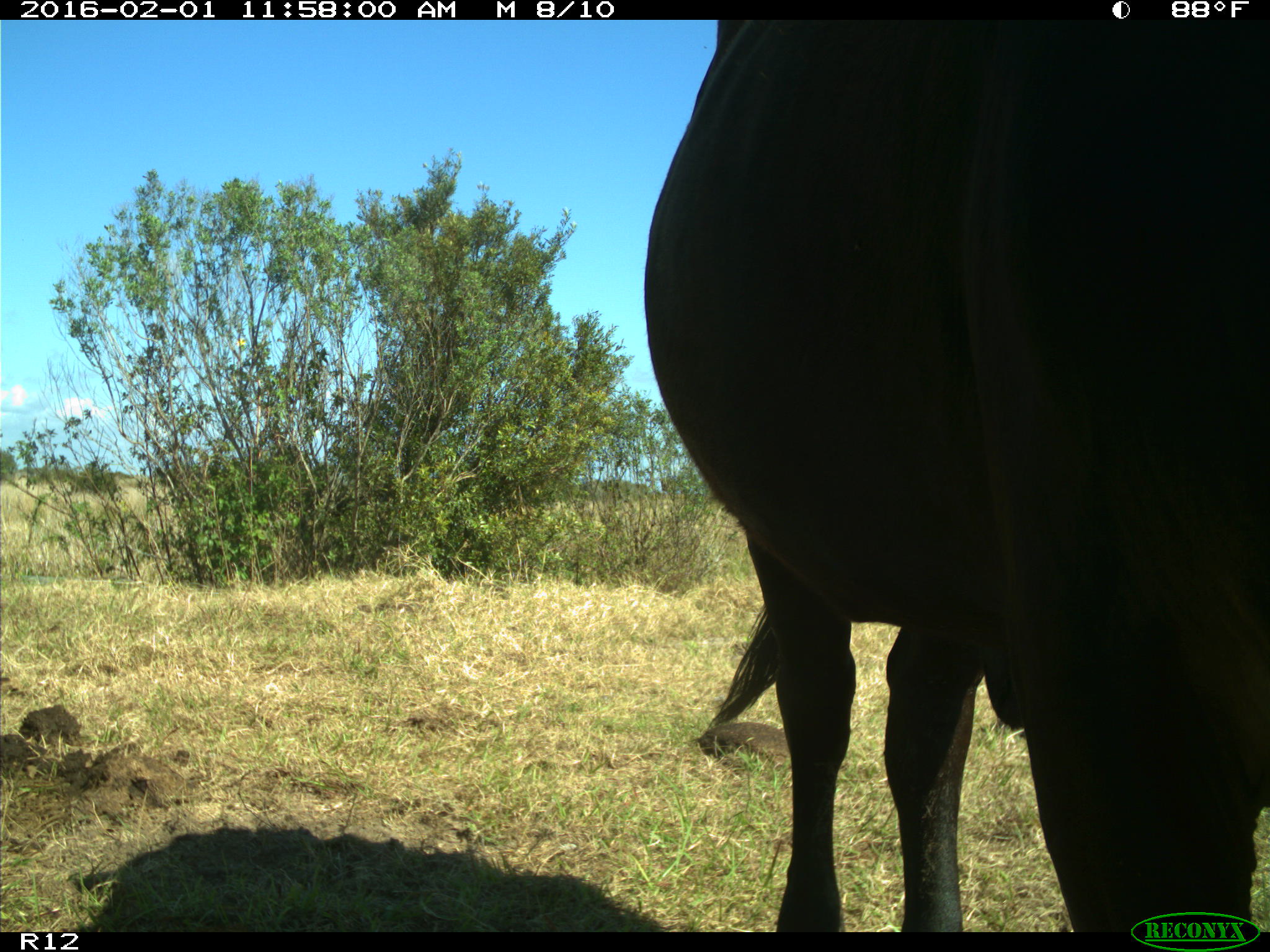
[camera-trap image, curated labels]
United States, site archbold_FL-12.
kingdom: Animalia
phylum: Chordata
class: Mammalia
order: Artiodactyla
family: Bovidae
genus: Bos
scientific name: Bos taurus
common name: domestic cow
Bos taurus (domestic cow).